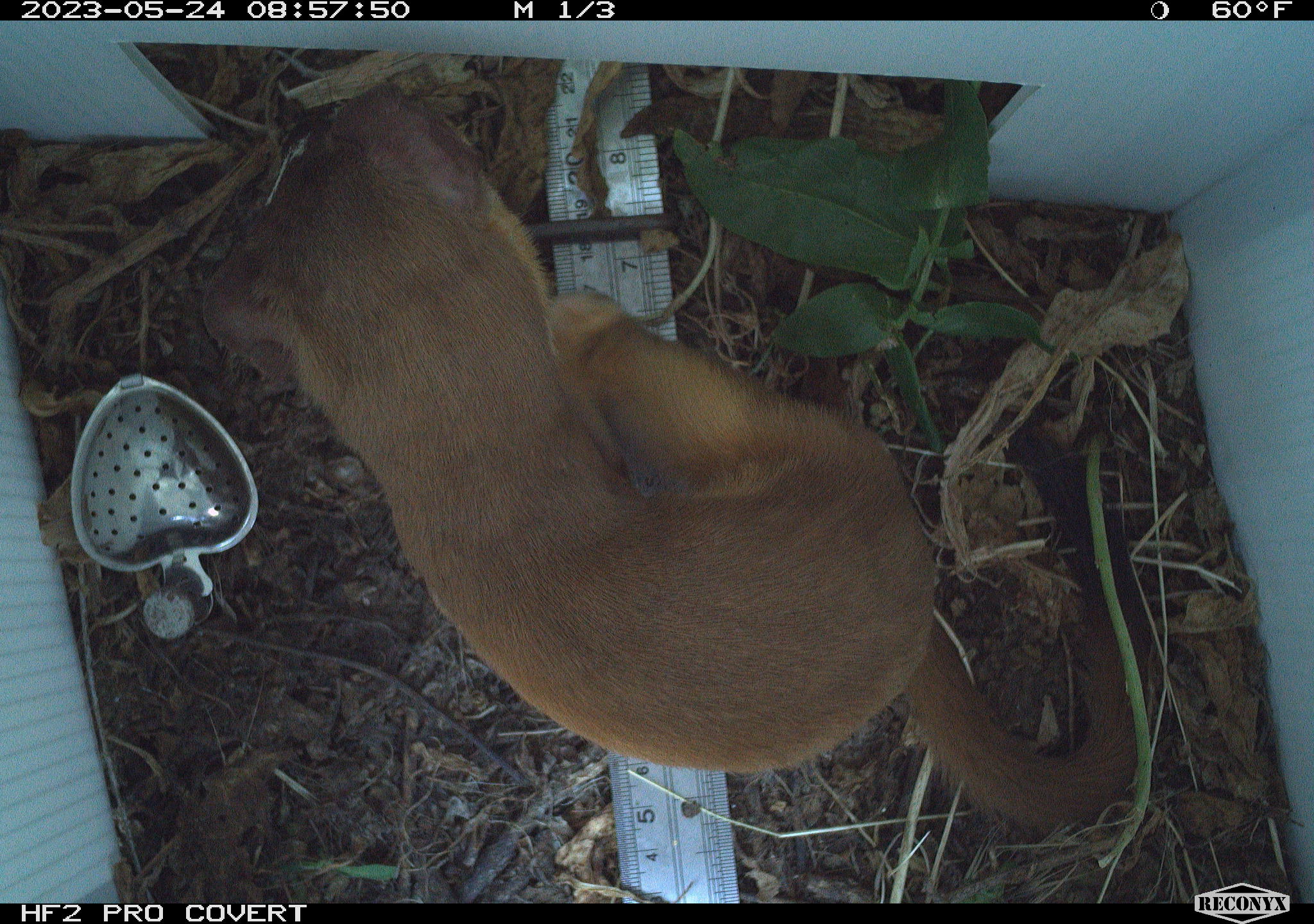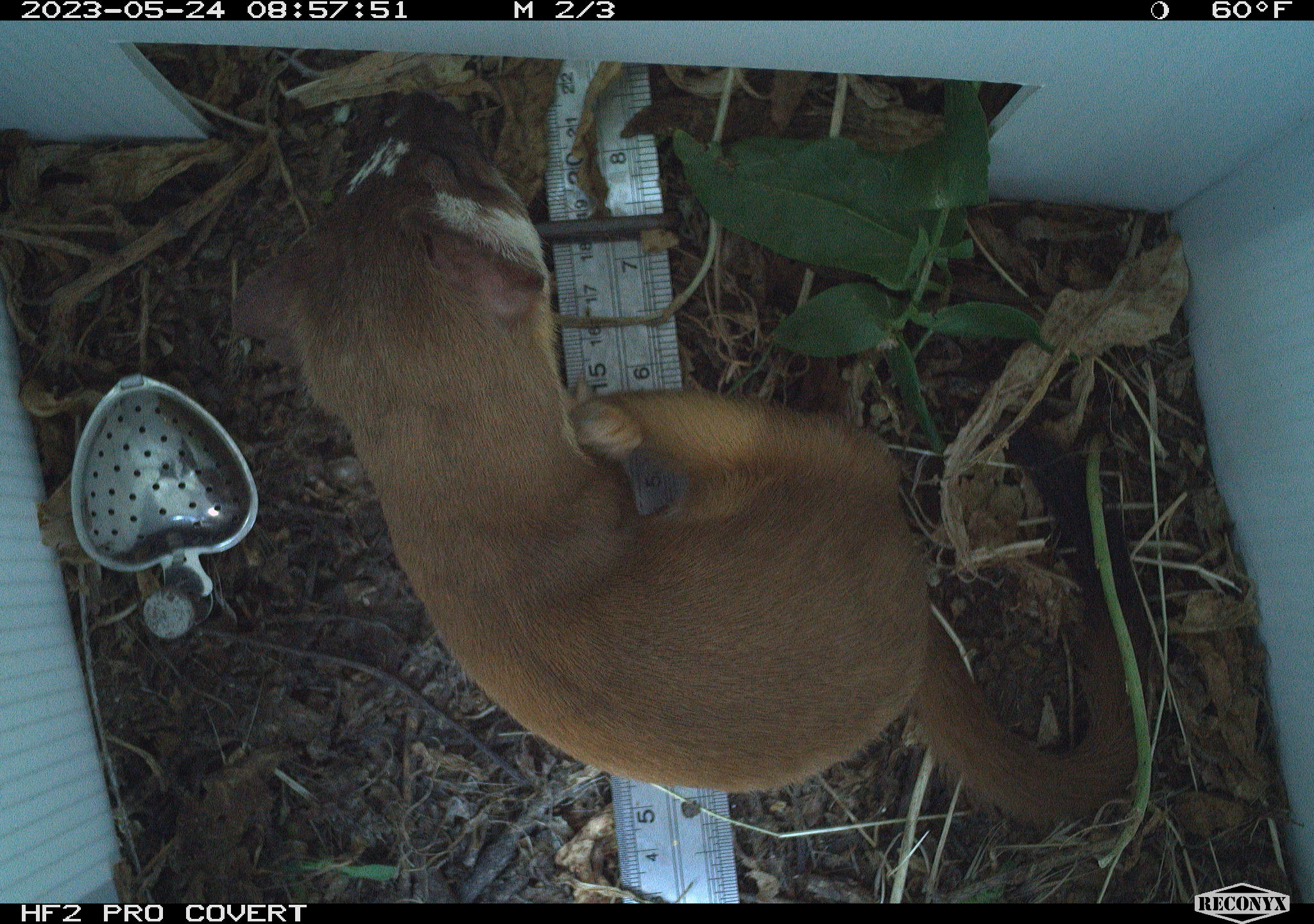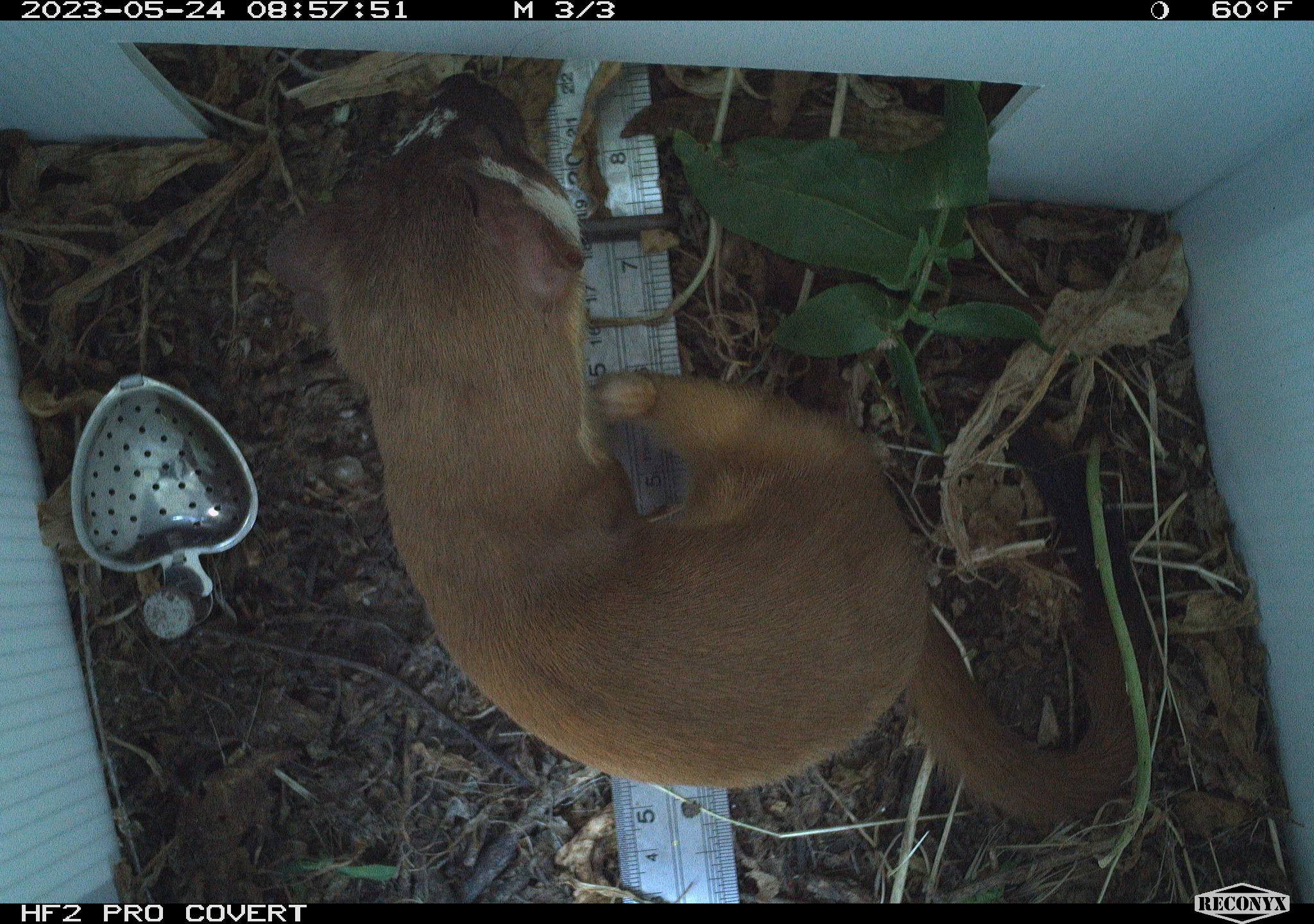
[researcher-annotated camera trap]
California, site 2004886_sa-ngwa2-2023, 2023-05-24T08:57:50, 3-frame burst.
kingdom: Animalia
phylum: Chordata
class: Mammalia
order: Carnivora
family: Mustelidae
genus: Neogale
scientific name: Neogale frenata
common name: long-tailed weasel